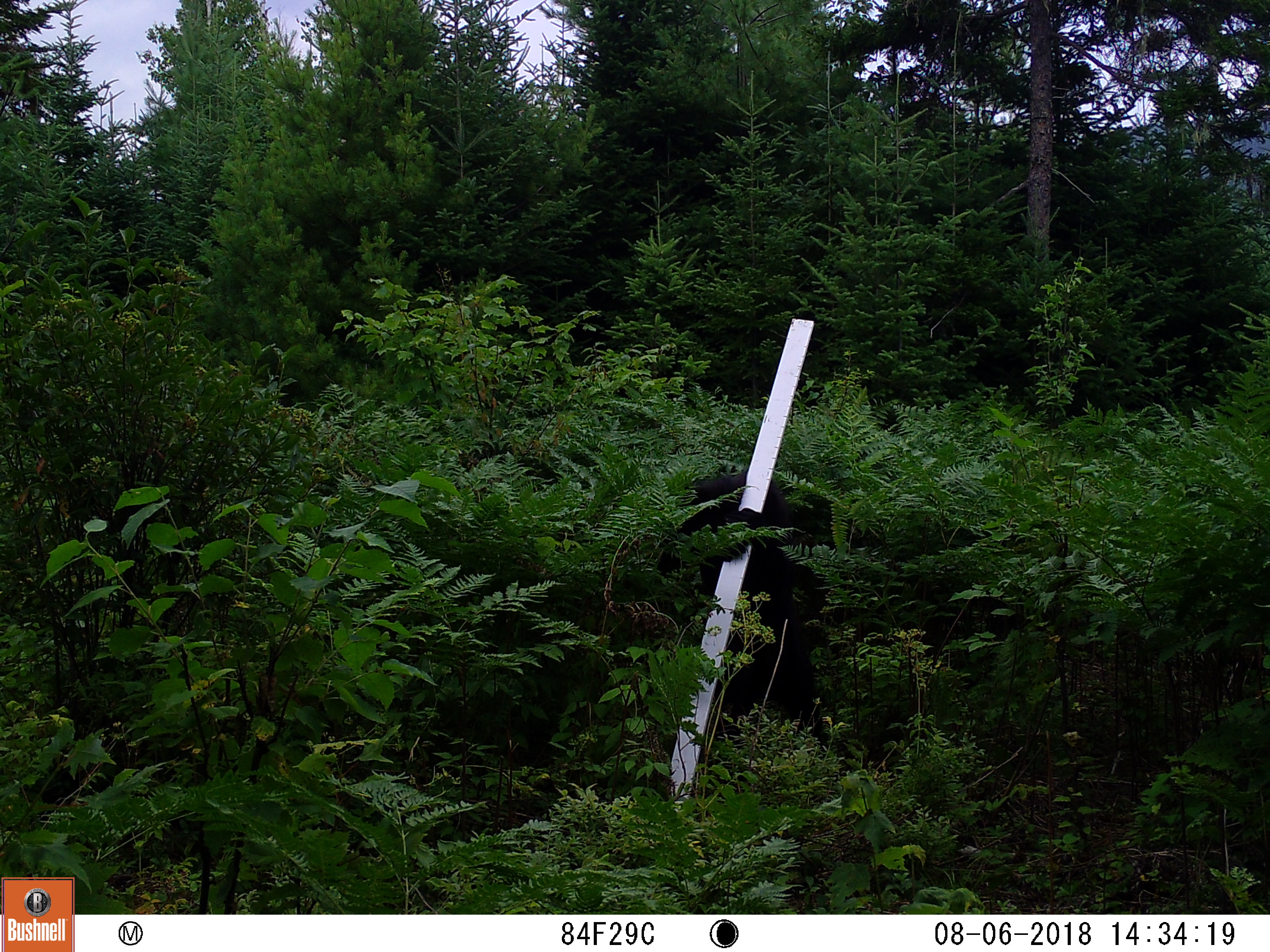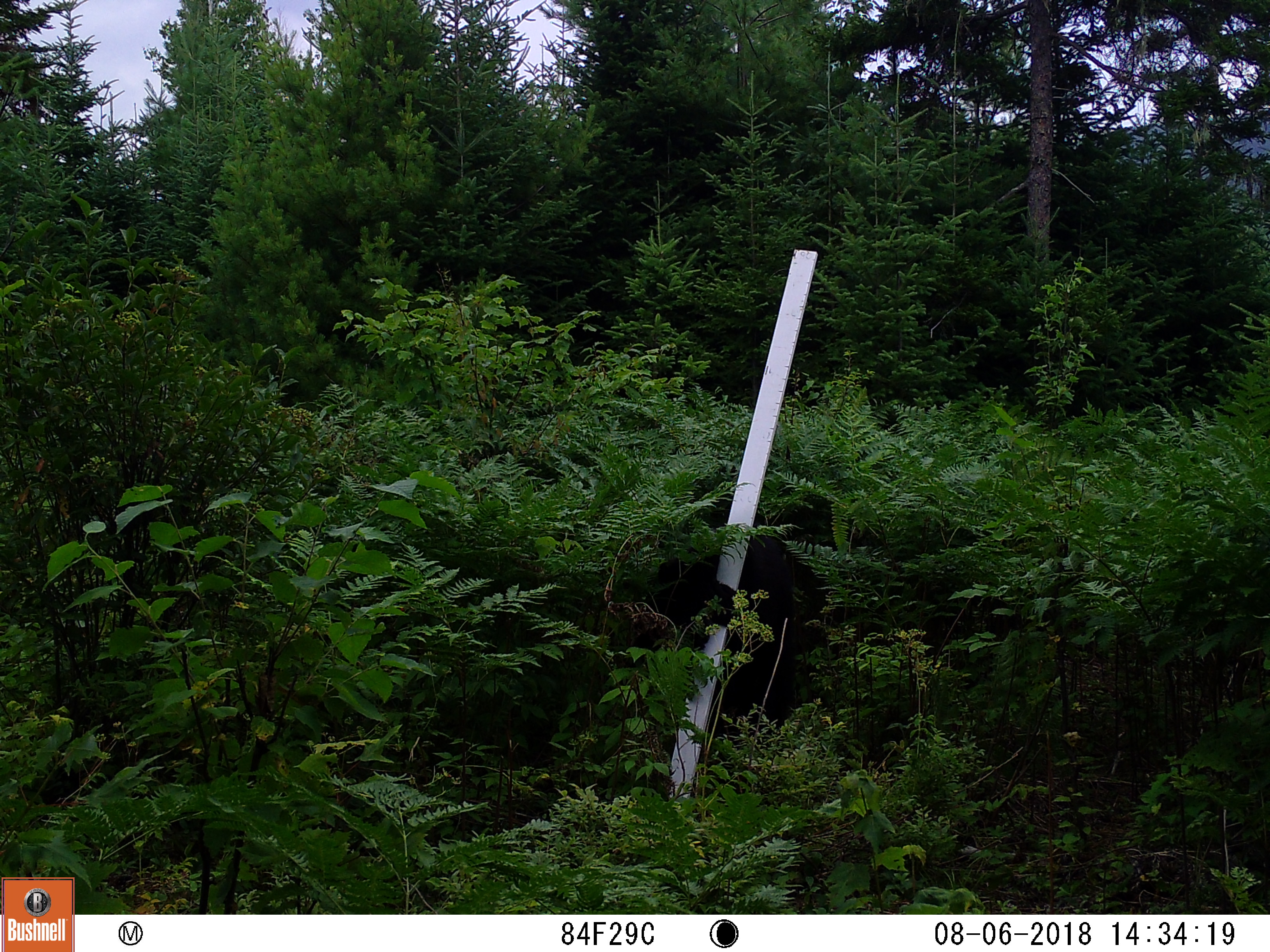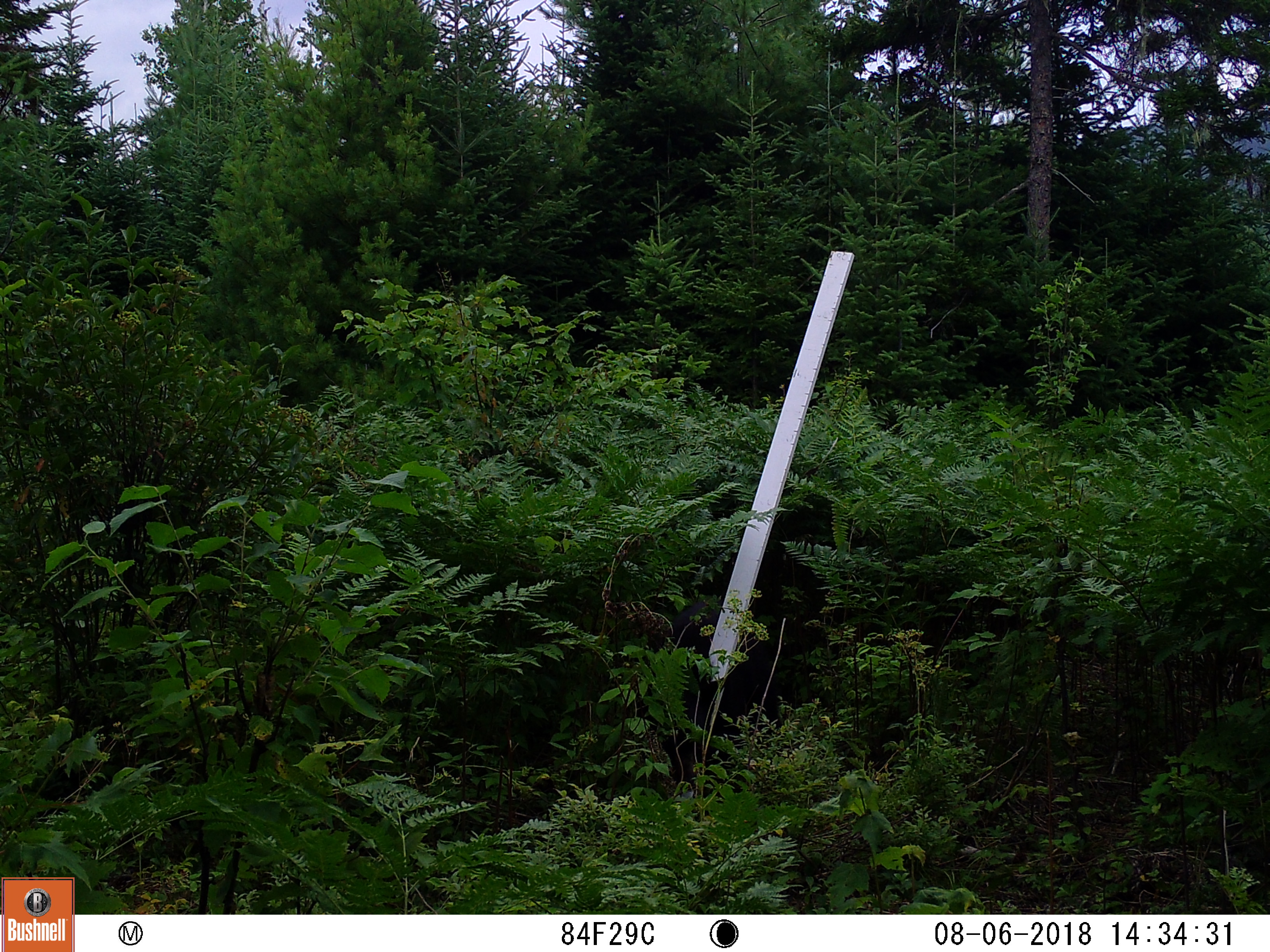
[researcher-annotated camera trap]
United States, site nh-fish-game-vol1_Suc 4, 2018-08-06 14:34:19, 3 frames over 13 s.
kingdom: Animalia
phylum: Chordata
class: Mammalia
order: Carnivora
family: Ursidae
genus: Ursus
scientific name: Ursus americanus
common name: black bear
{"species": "black bear (Ursus americanus)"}